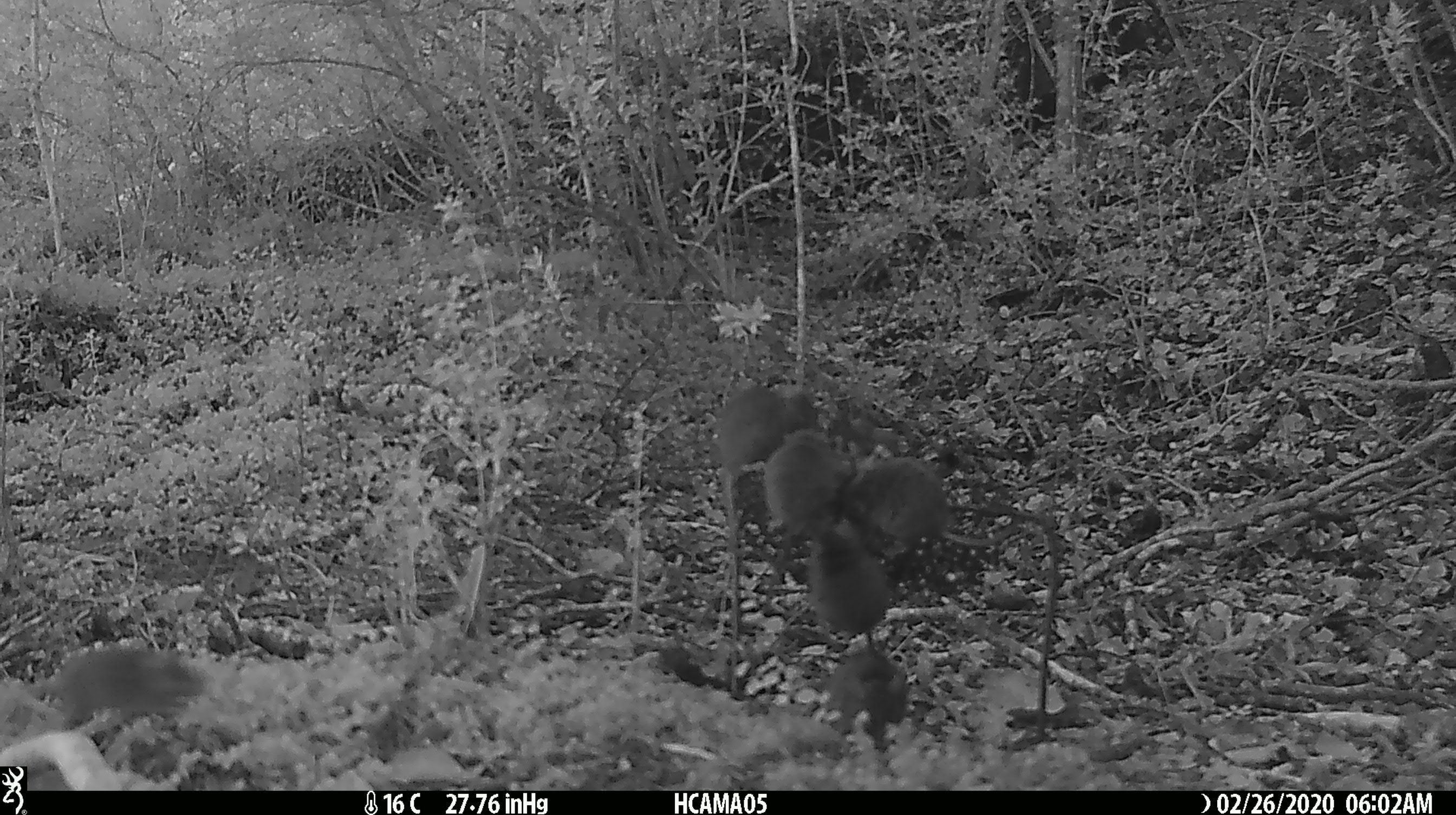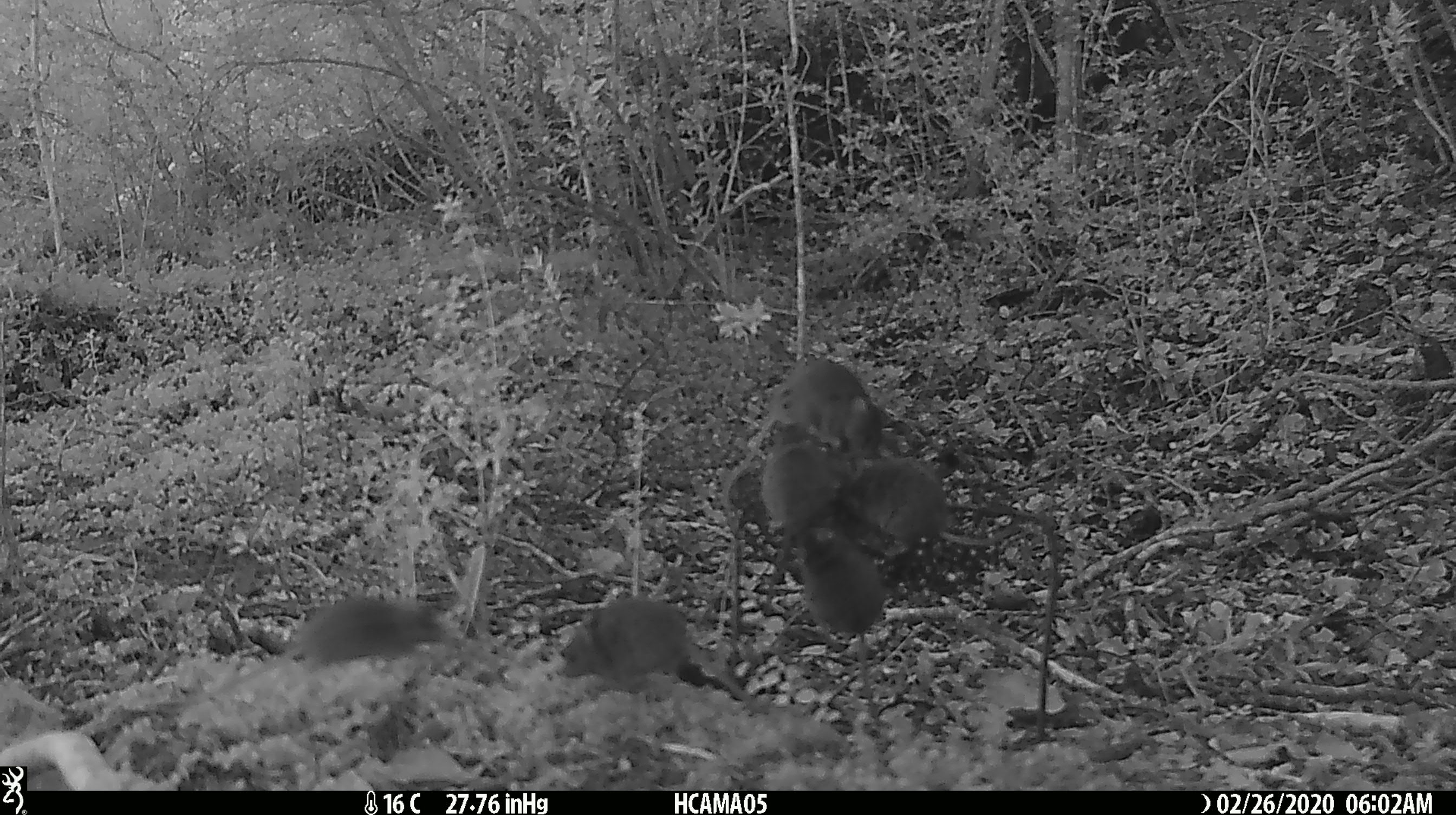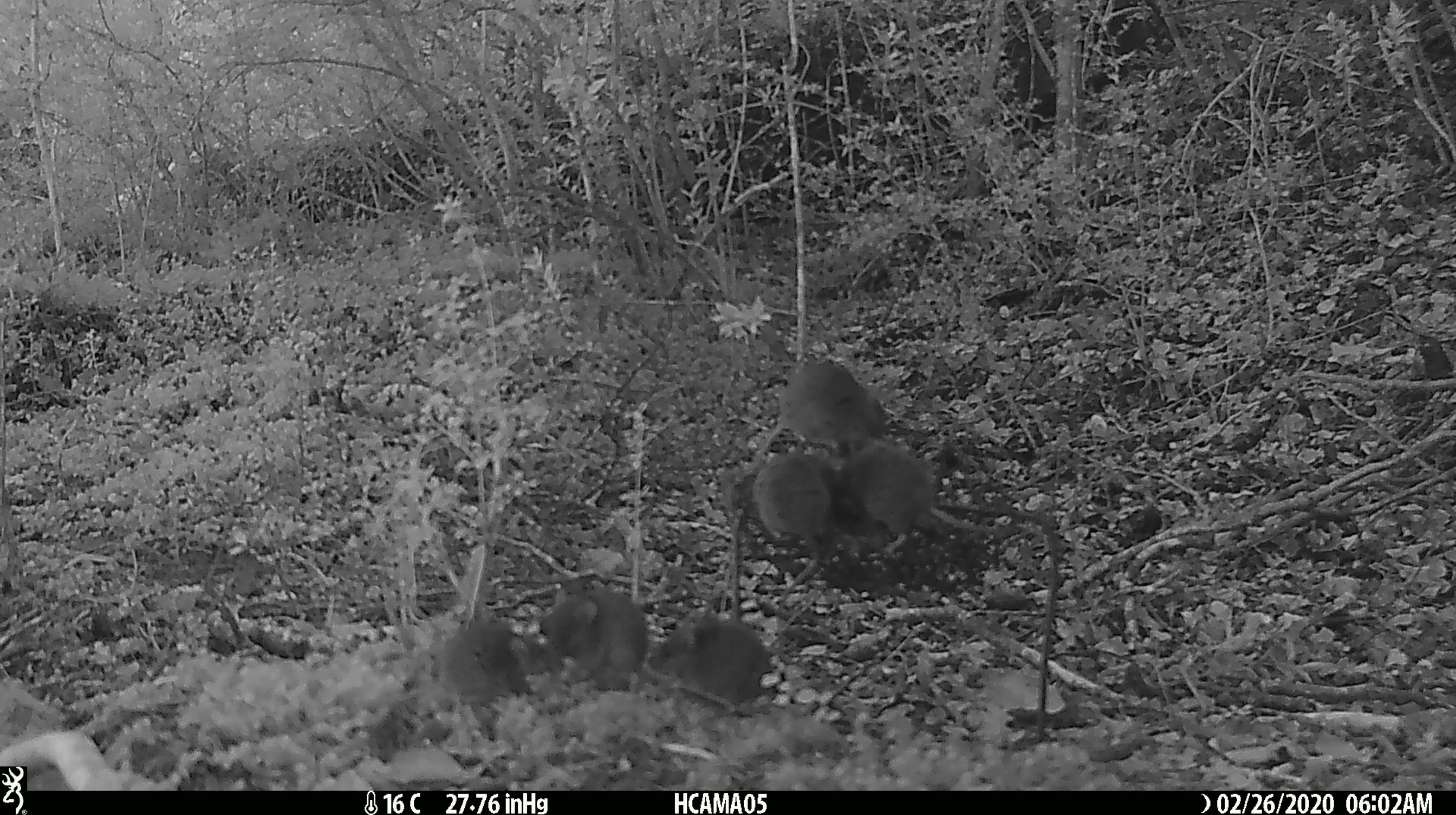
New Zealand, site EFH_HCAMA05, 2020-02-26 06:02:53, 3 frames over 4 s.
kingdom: Animalia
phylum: Chordata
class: Mammalia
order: Rodentia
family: Muridae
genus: Mus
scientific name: Mus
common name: mouse